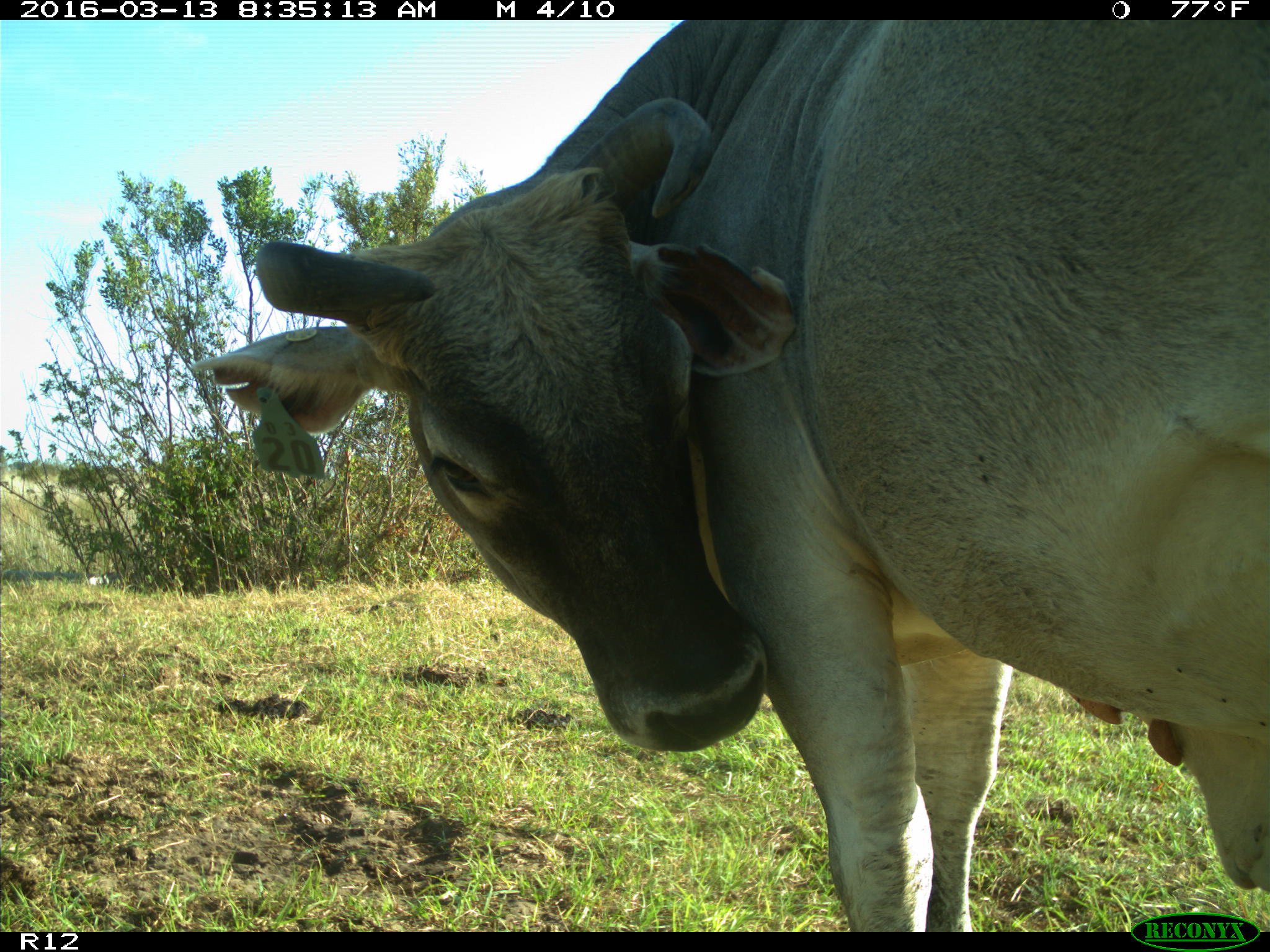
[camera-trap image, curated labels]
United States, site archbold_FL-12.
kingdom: Animalia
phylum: Chordata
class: Mammalia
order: Artiodactyla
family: Bovidae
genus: Bos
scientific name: Bos taurus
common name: domestic cow